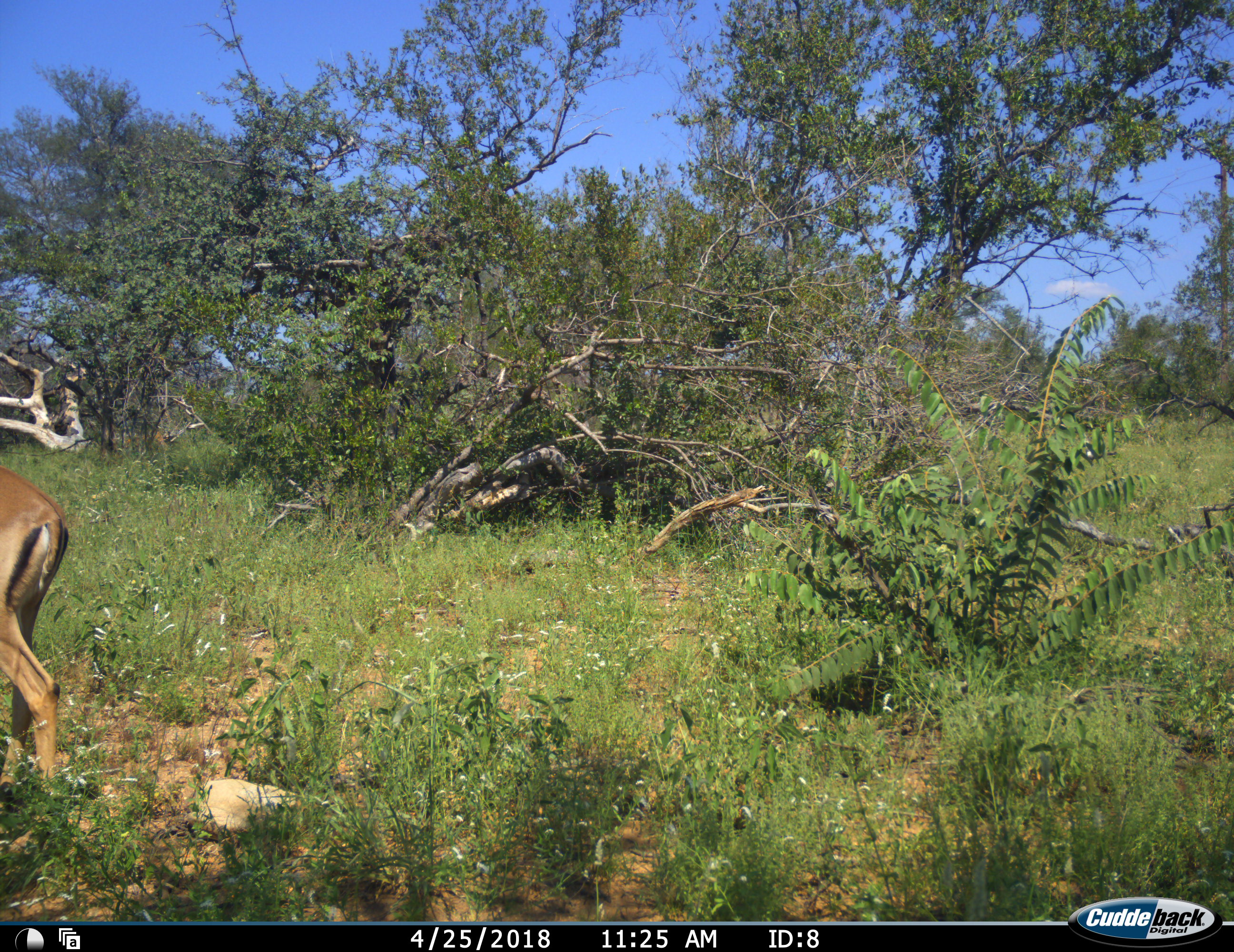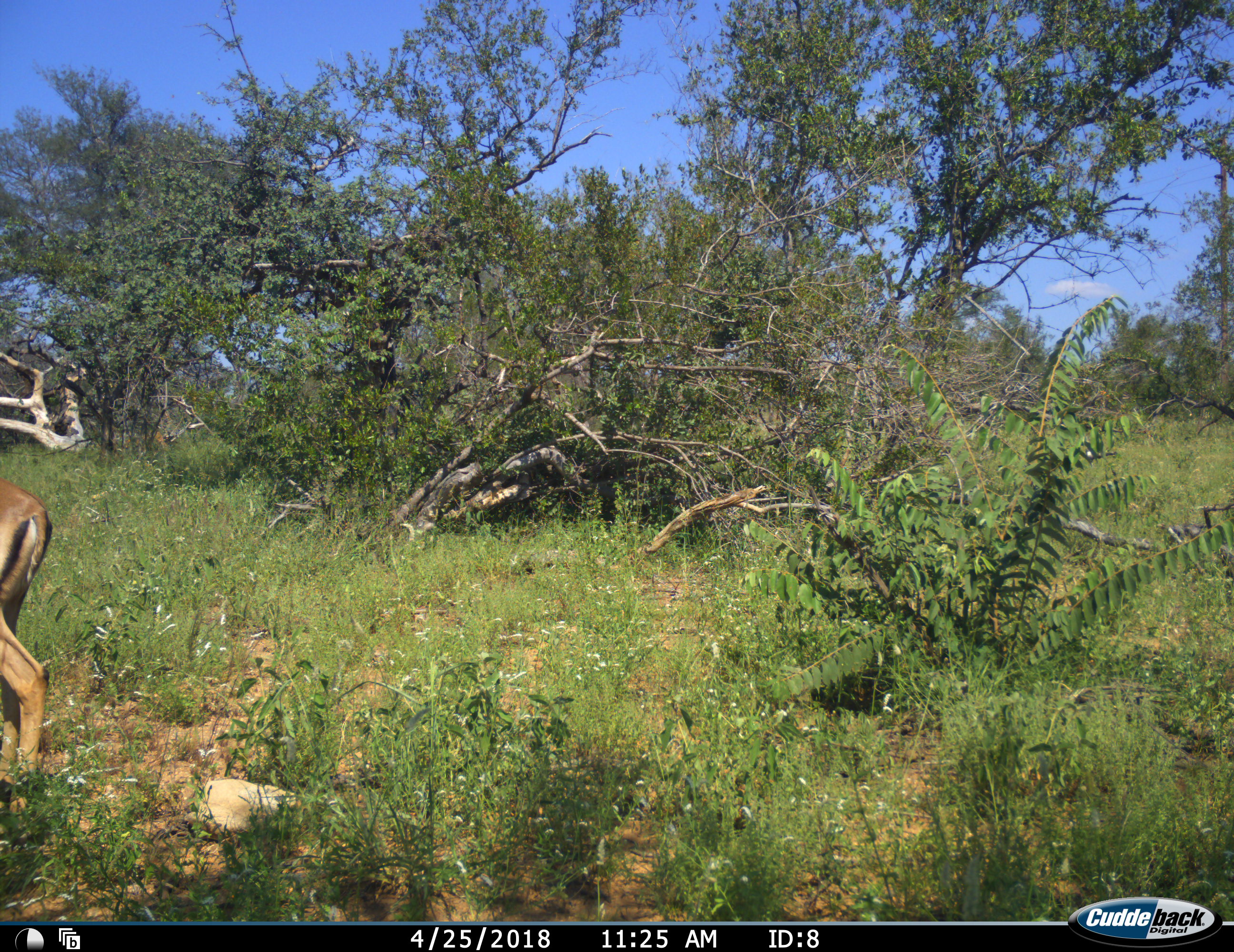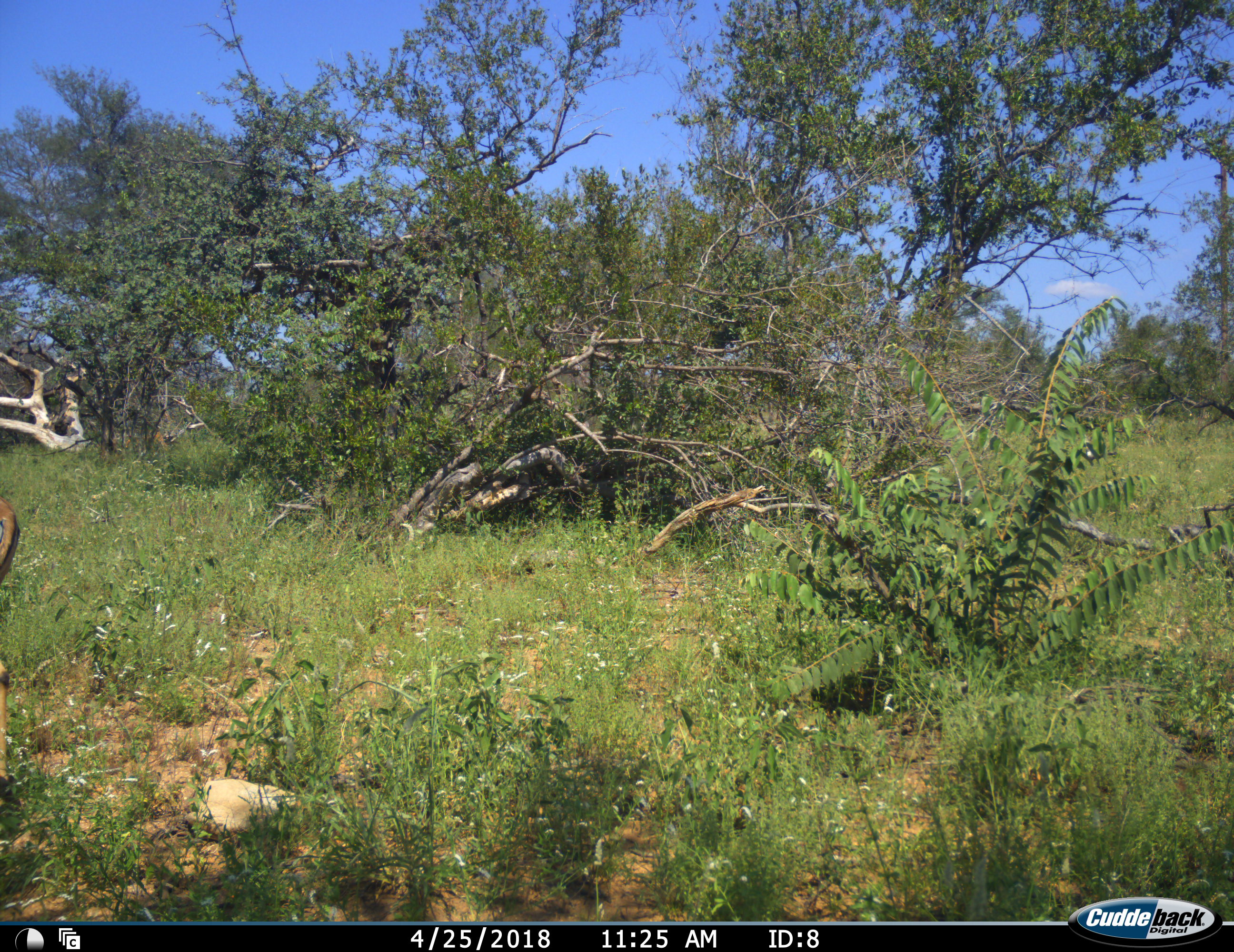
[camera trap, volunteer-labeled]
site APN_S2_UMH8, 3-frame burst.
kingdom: Animalia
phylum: Chordata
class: Mammalia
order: Artiodactyla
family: Bovidae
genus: Aepyceros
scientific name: Aepyceros melampus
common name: impala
Impala (Aepyceros melampus), count 1. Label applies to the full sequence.